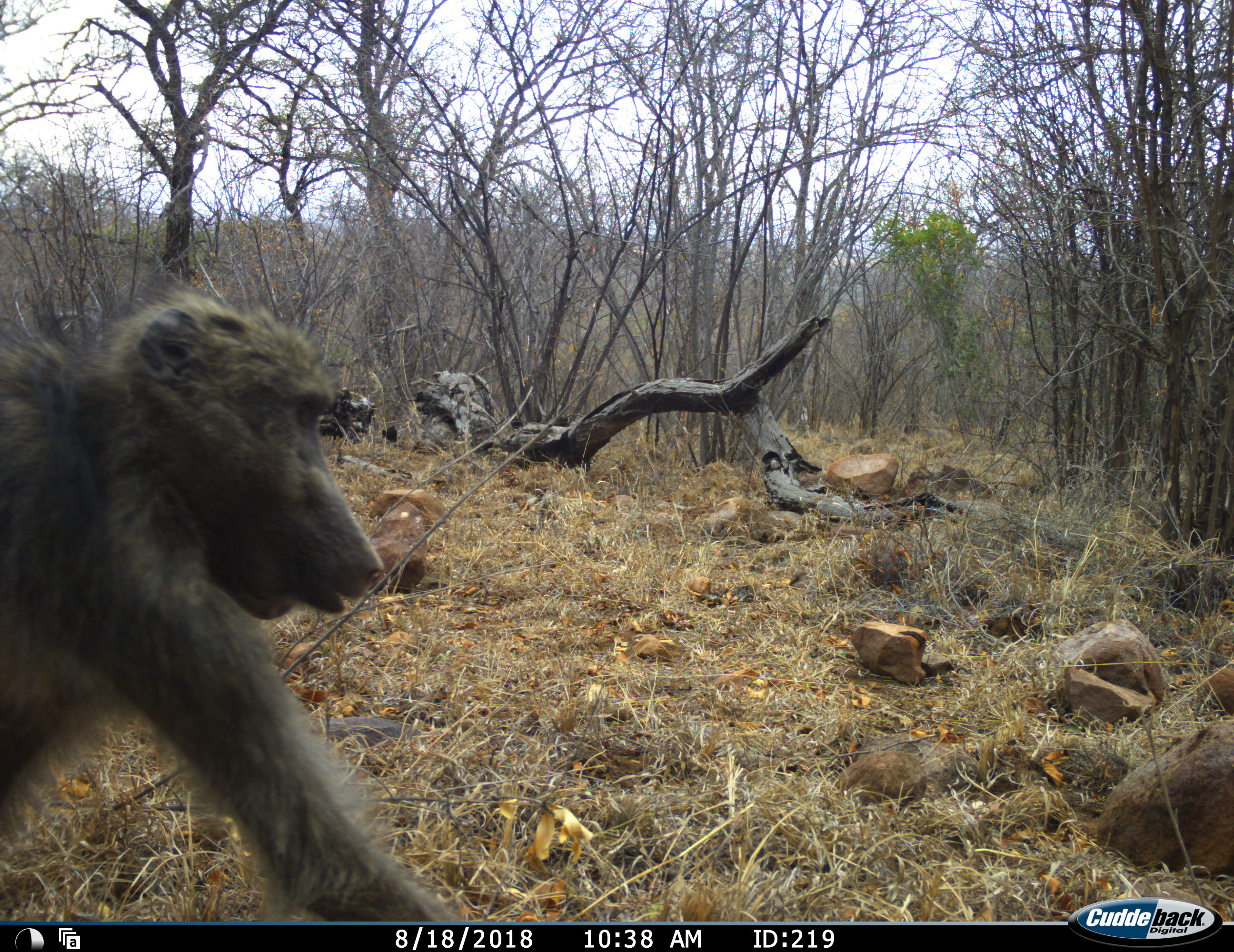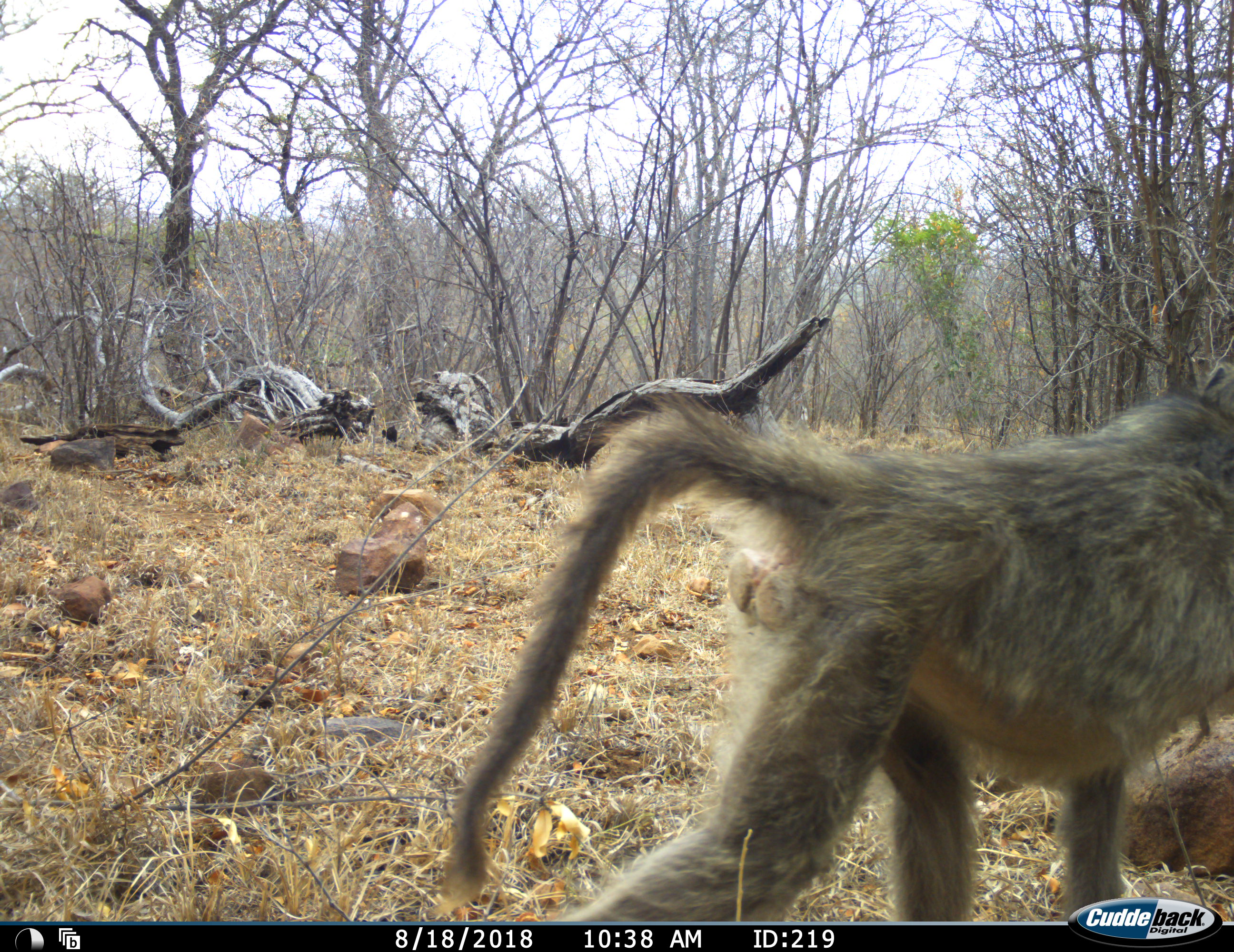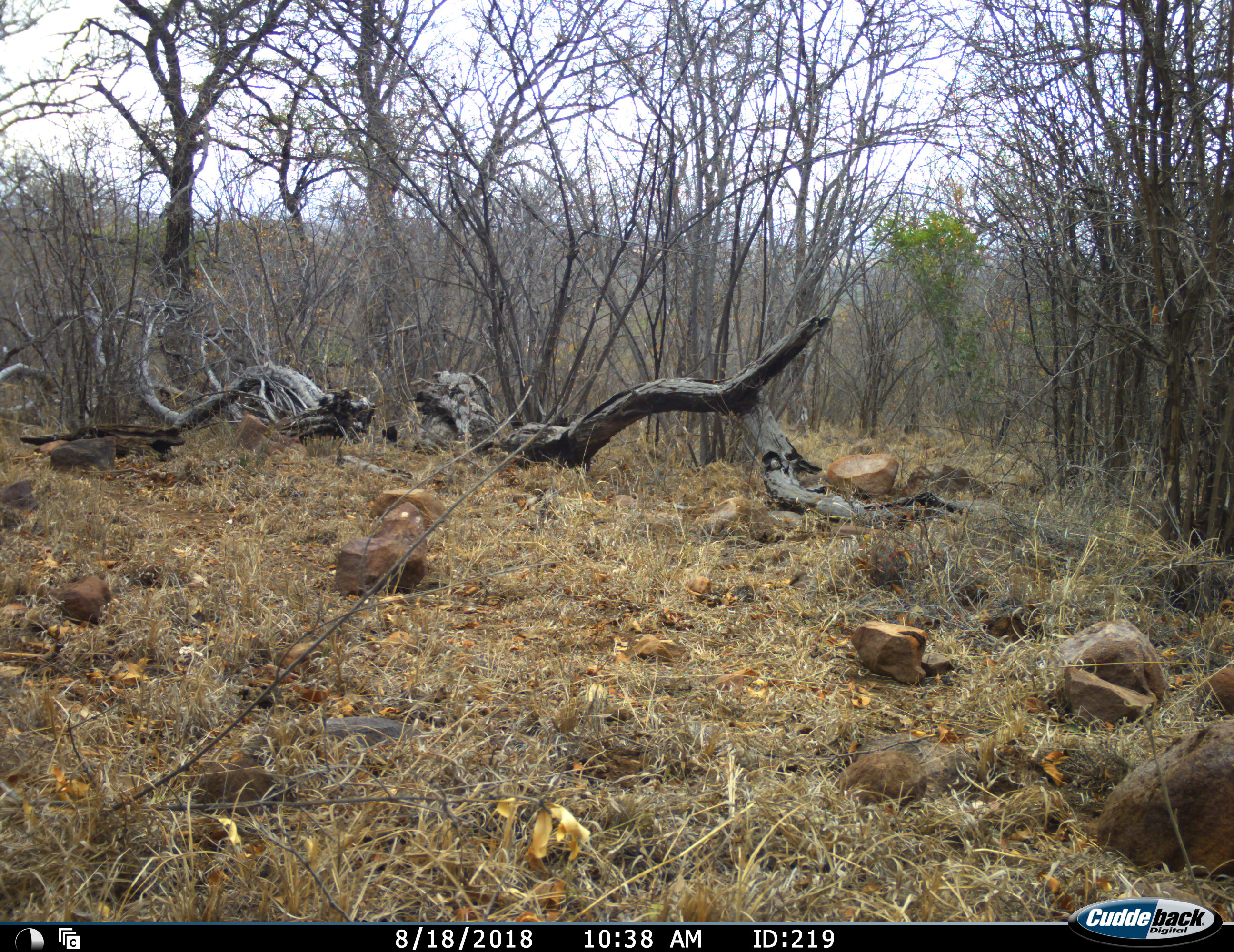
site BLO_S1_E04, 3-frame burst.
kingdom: Animalia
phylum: Chordata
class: Mammalia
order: Primates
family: Cercopithecidae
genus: Papio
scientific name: Papio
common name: baboon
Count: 1.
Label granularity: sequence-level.